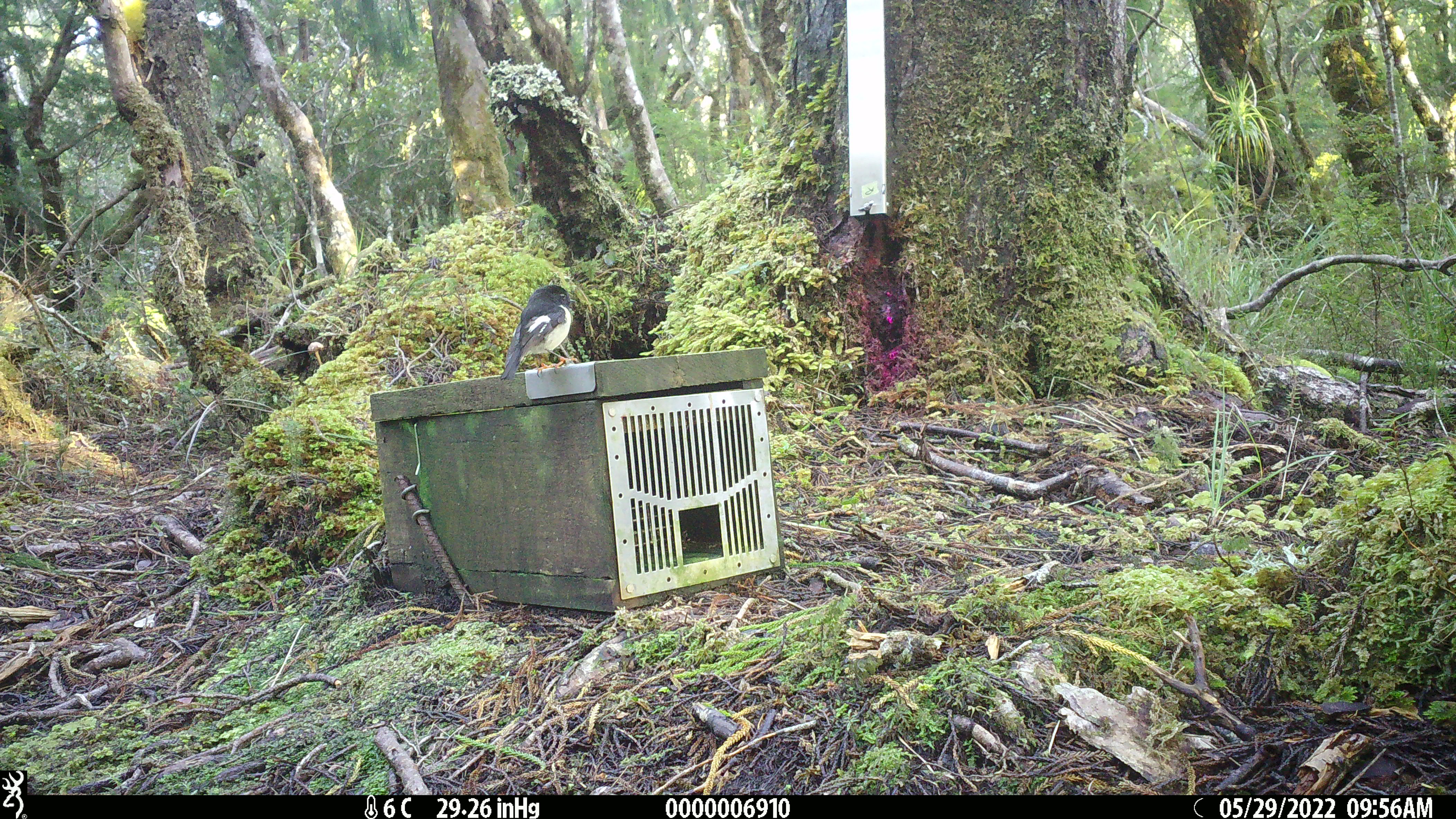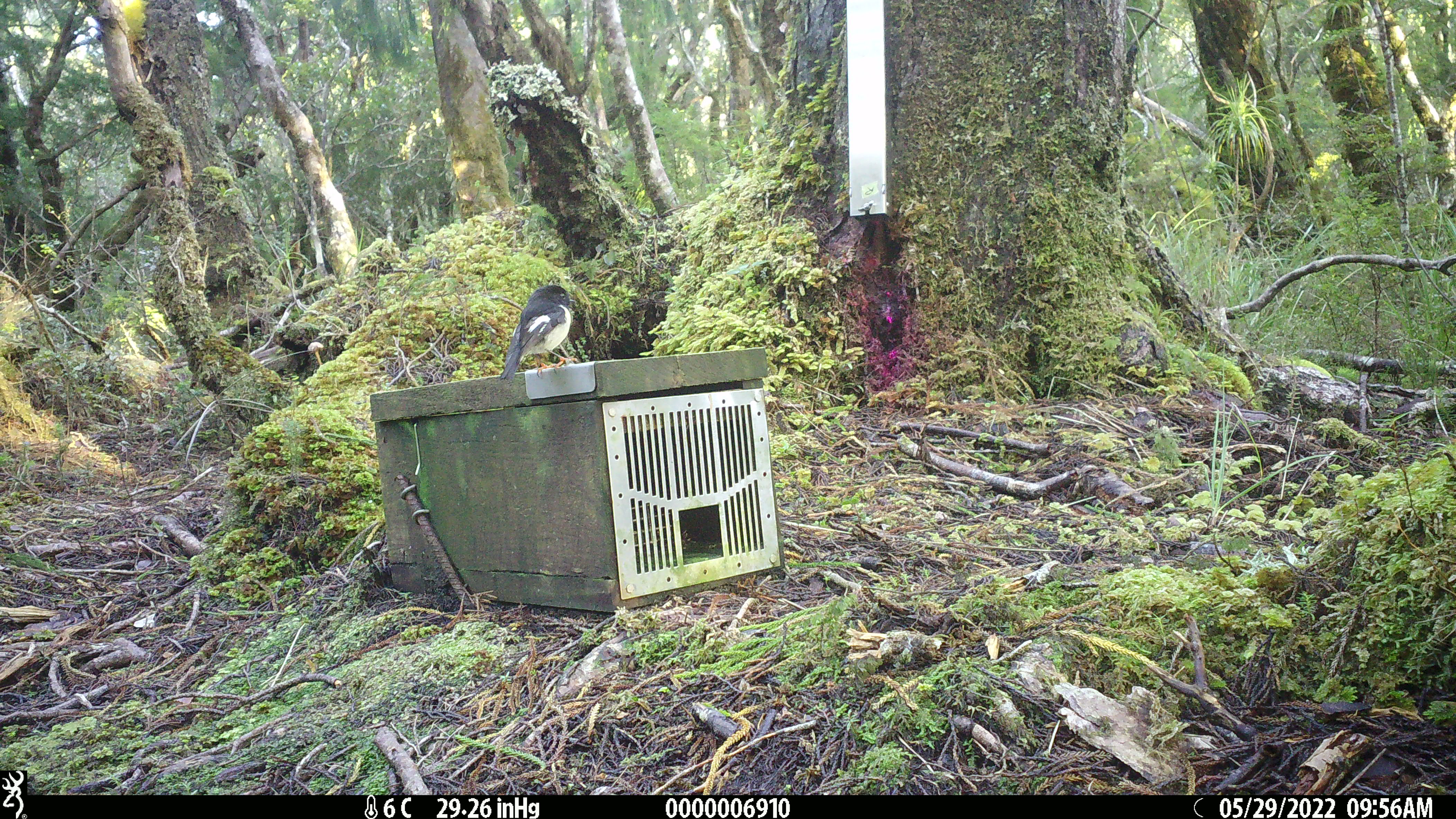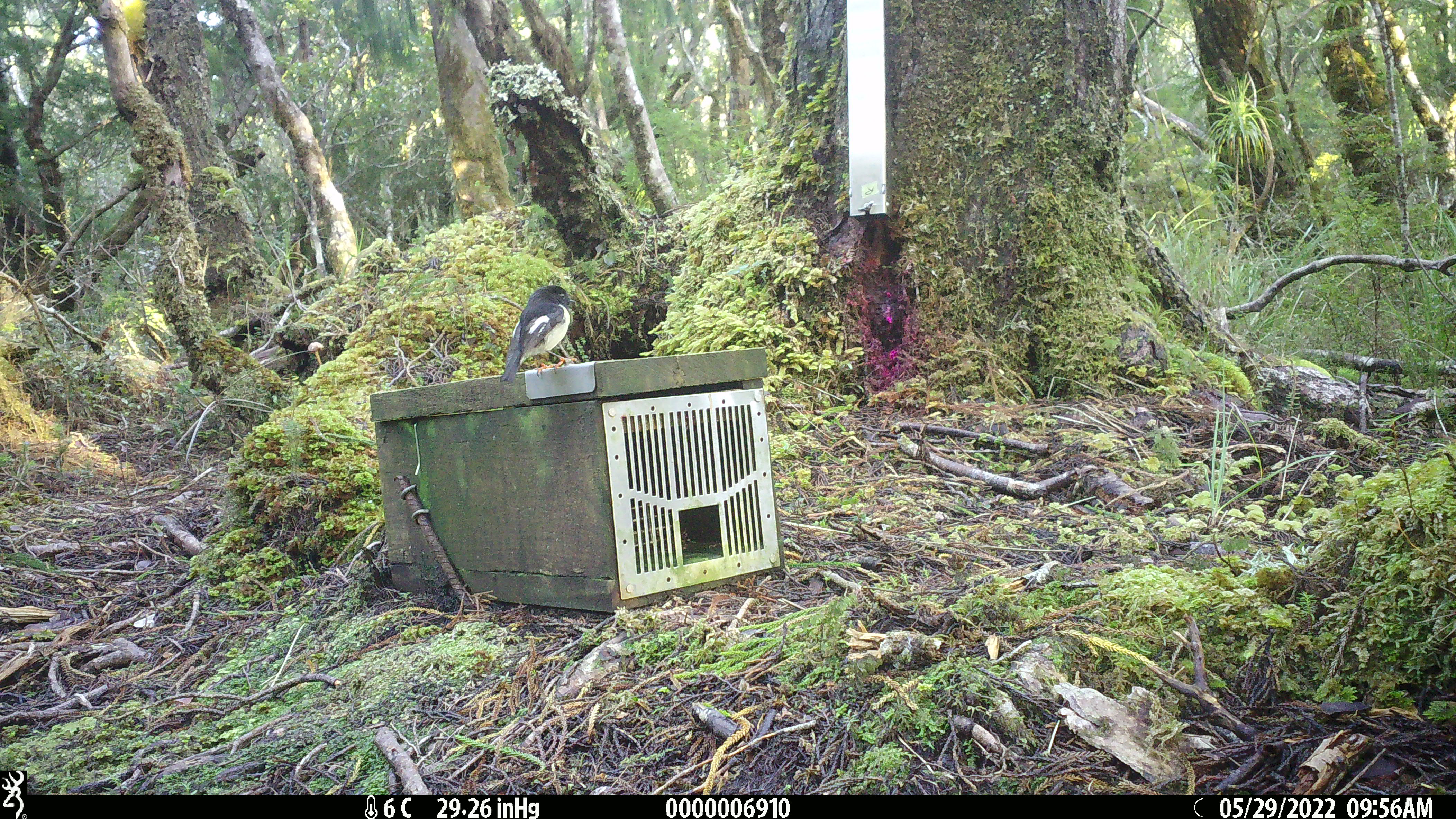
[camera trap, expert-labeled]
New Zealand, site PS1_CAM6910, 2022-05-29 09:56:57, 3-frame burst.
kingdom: Animalia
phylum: Chordata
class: Aves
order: Passeriformes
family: Petroicidae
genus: Petroica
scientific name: Petroica macrocephala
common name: tomtit